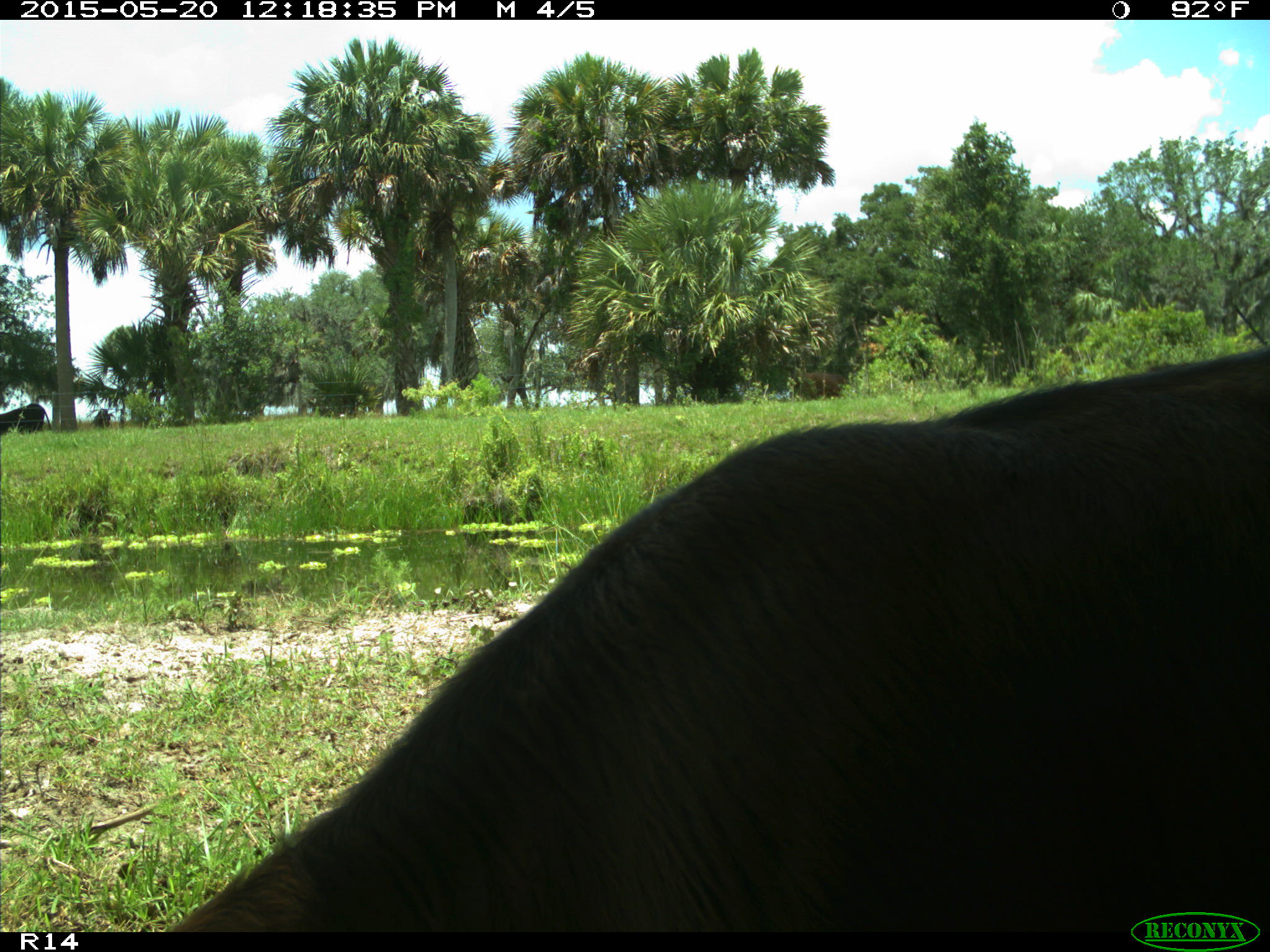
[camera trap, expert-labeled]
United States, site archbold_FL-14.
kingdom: Animalia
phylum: Chordata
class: Mammalia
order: Artiodactyla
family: Bovidae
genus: Bos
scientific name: Bos taurus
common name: domestic cow